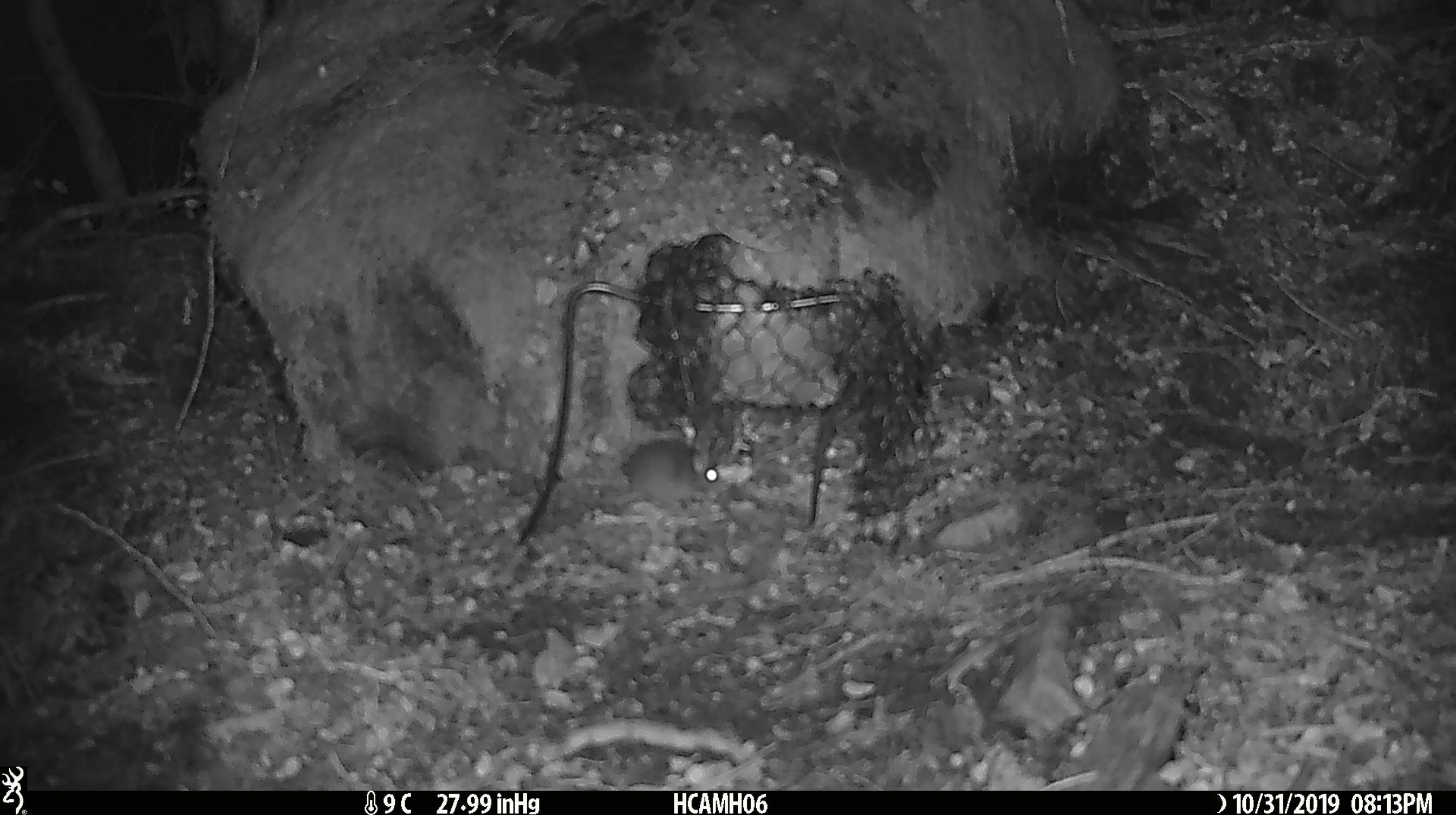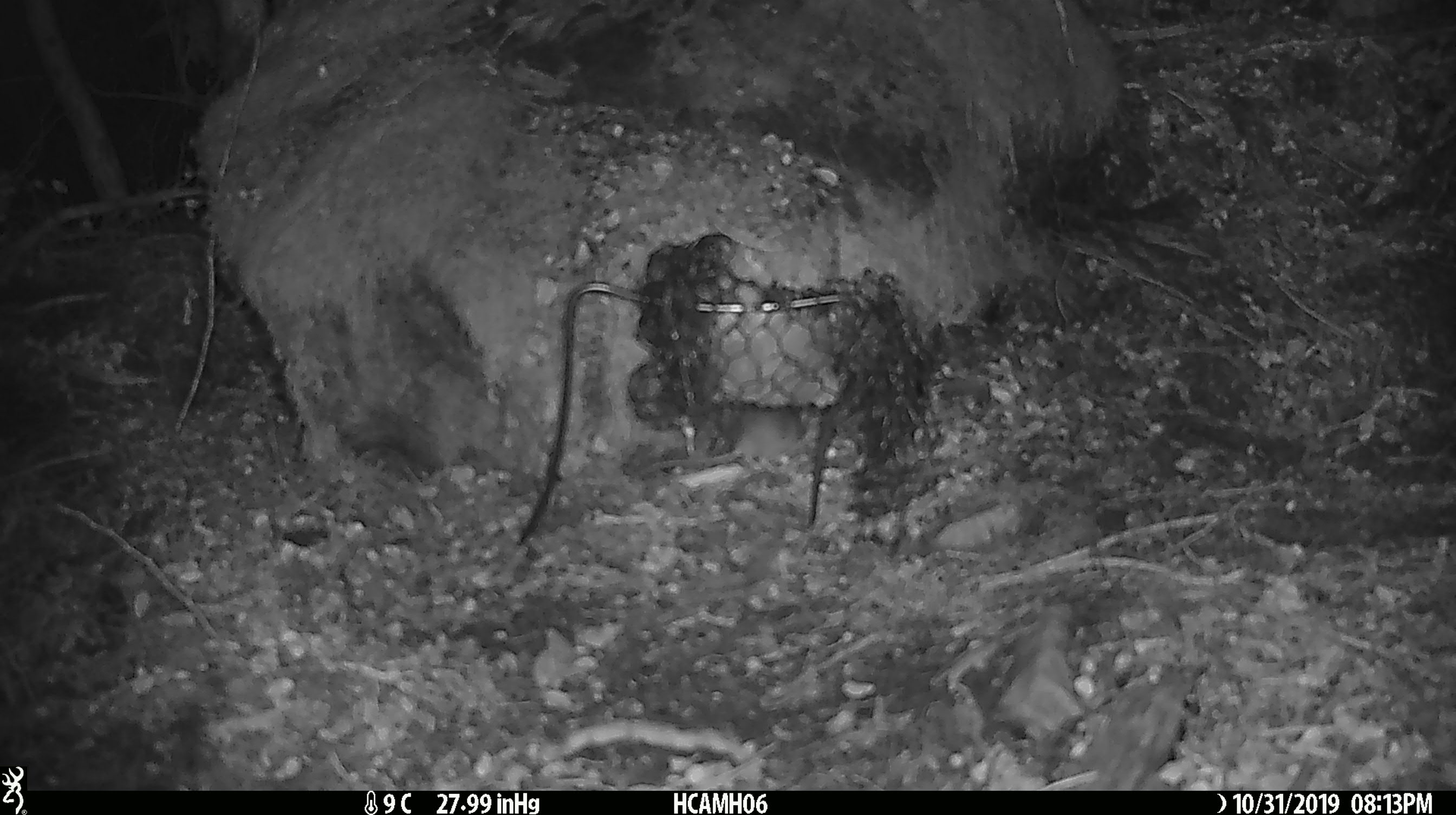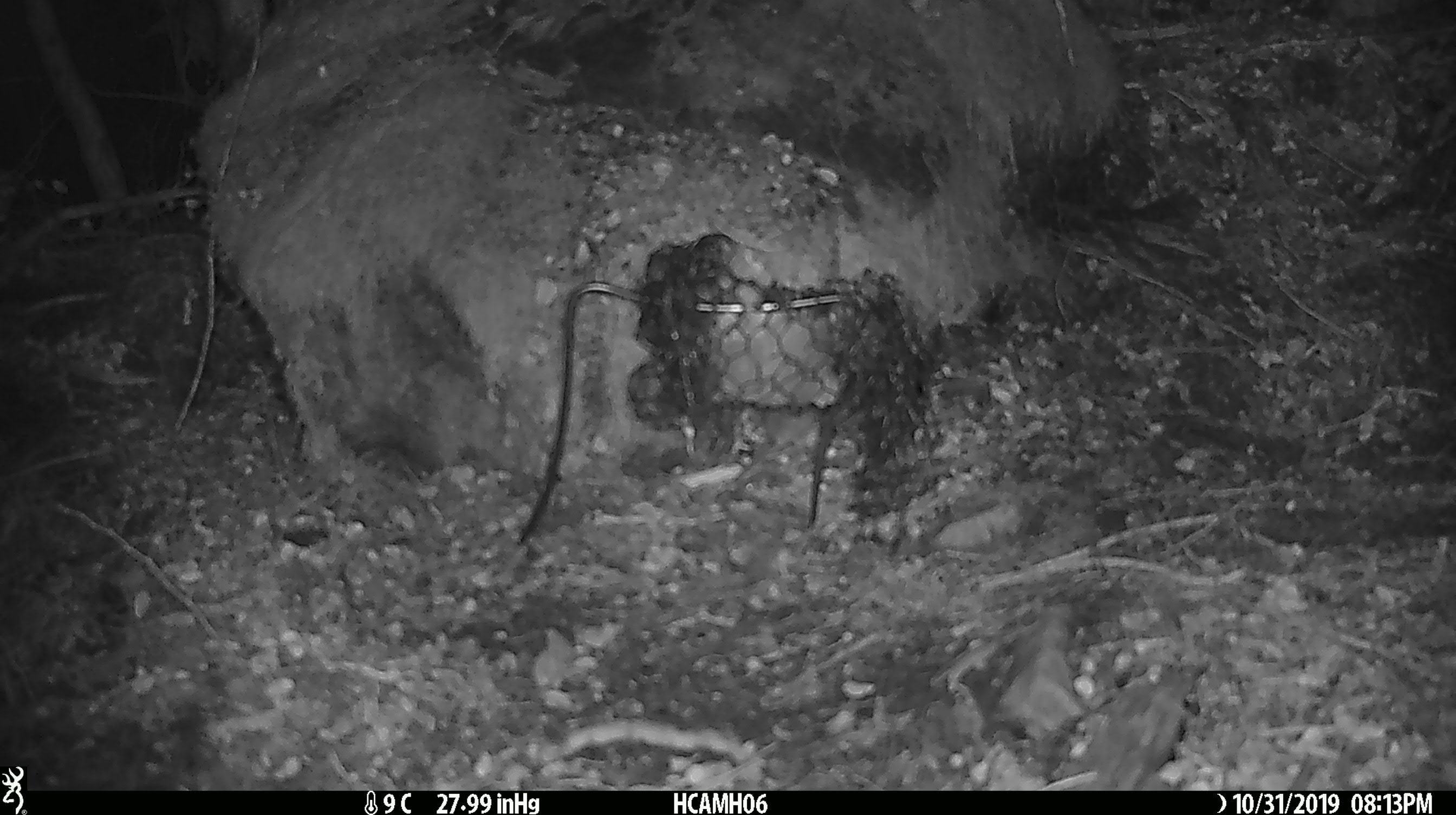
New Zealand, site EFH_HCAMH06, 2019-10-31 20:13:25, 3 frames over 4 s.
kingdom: Animalia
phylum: Chordata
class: Mammalia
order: Rodentia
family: Muridae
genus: Mus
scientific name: Mus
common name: mouse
Mouse (Mus).